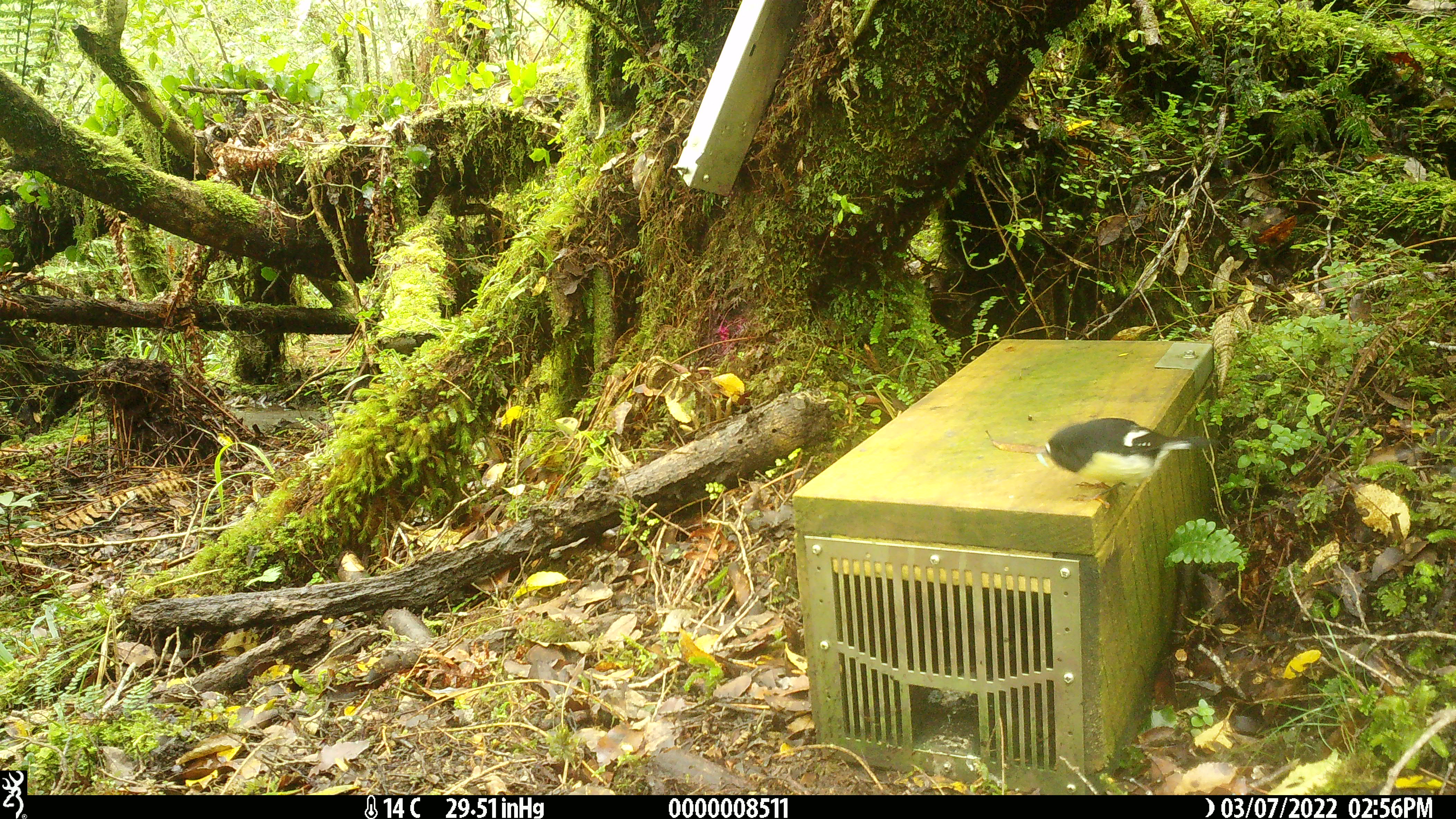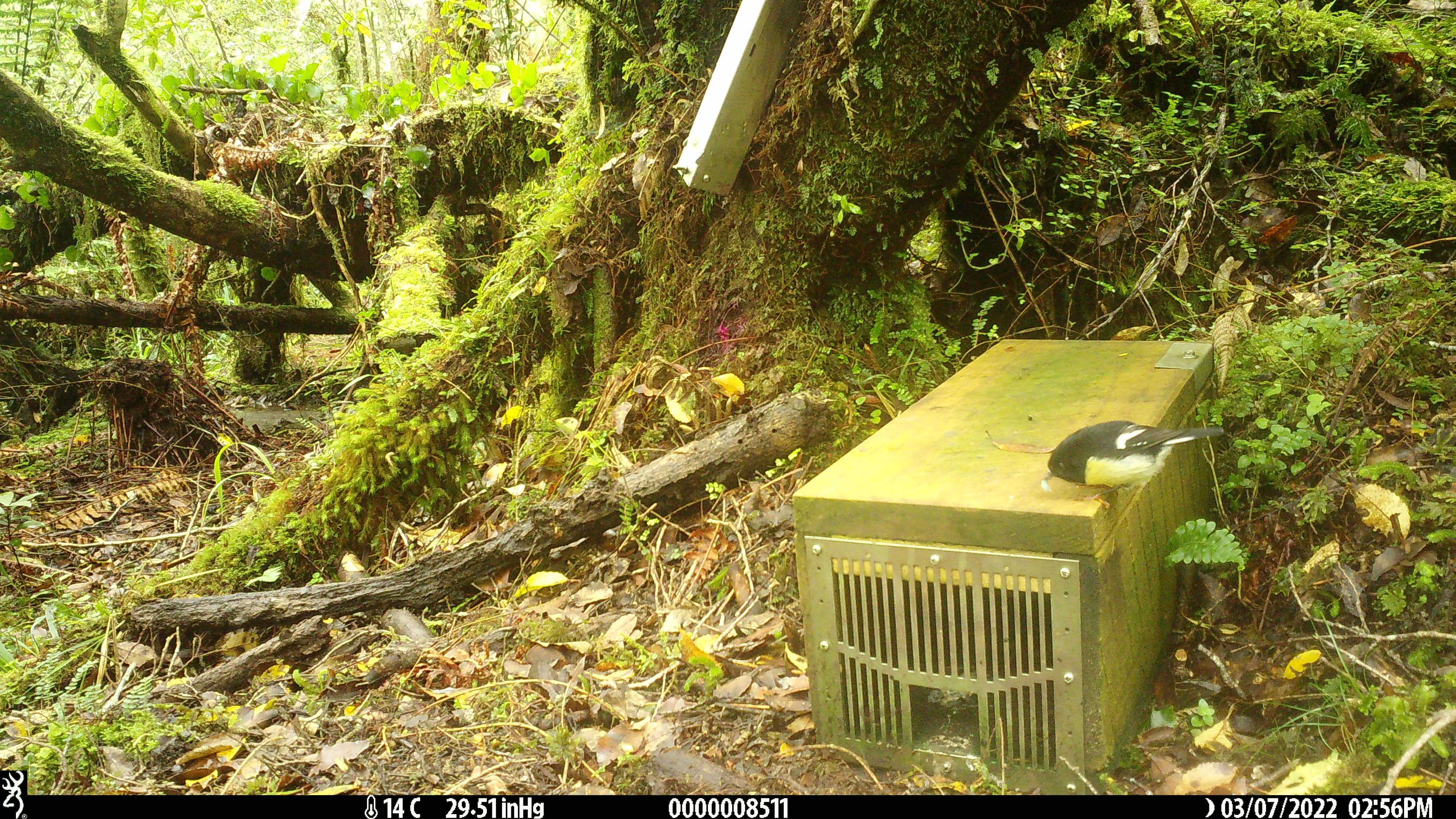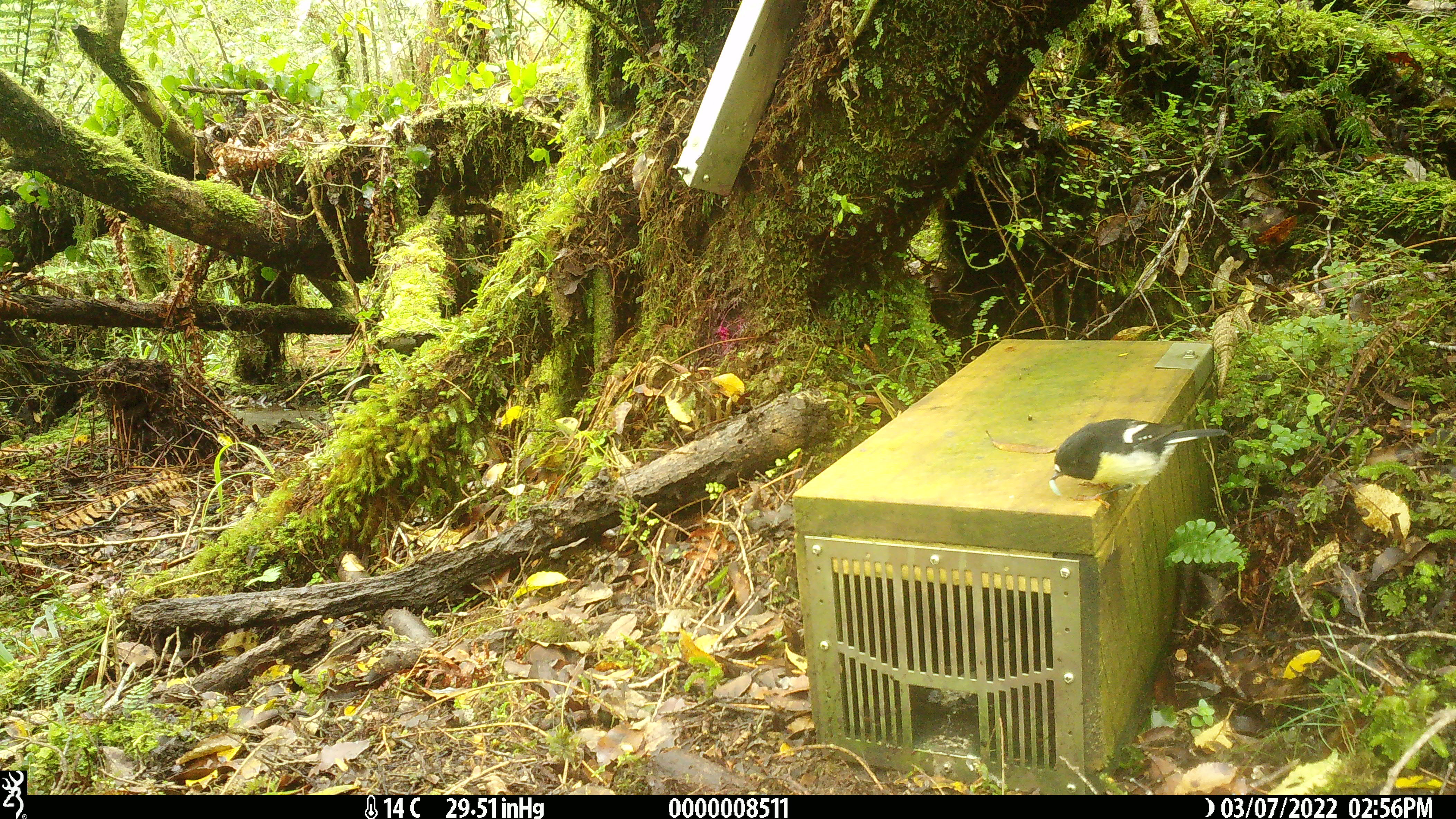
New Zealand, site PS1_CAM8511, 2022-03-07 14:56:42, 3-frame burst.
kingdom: Animalia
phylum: Chordata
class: Aves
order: Passeriformes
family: Petroicidae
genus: Petroica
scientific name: Petroica macrocephala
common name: tomtit